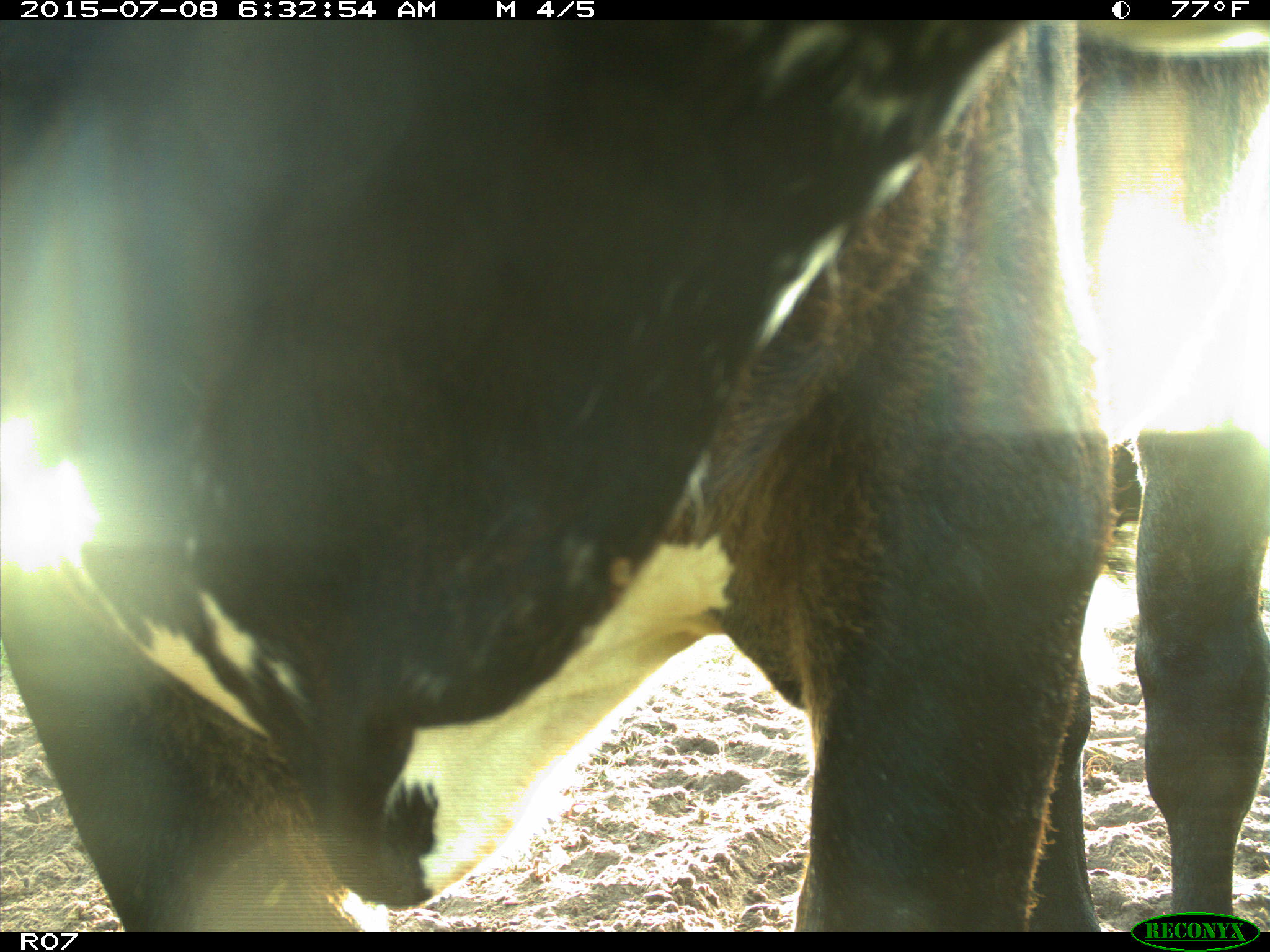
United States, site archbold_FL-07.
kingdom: Animalia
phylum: Chordata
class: Mammalia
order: Artiodactyla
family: Bovidae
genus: Bos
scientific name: Bos taurus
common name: domestic cow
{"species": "Bos taurus (domestic cow)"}